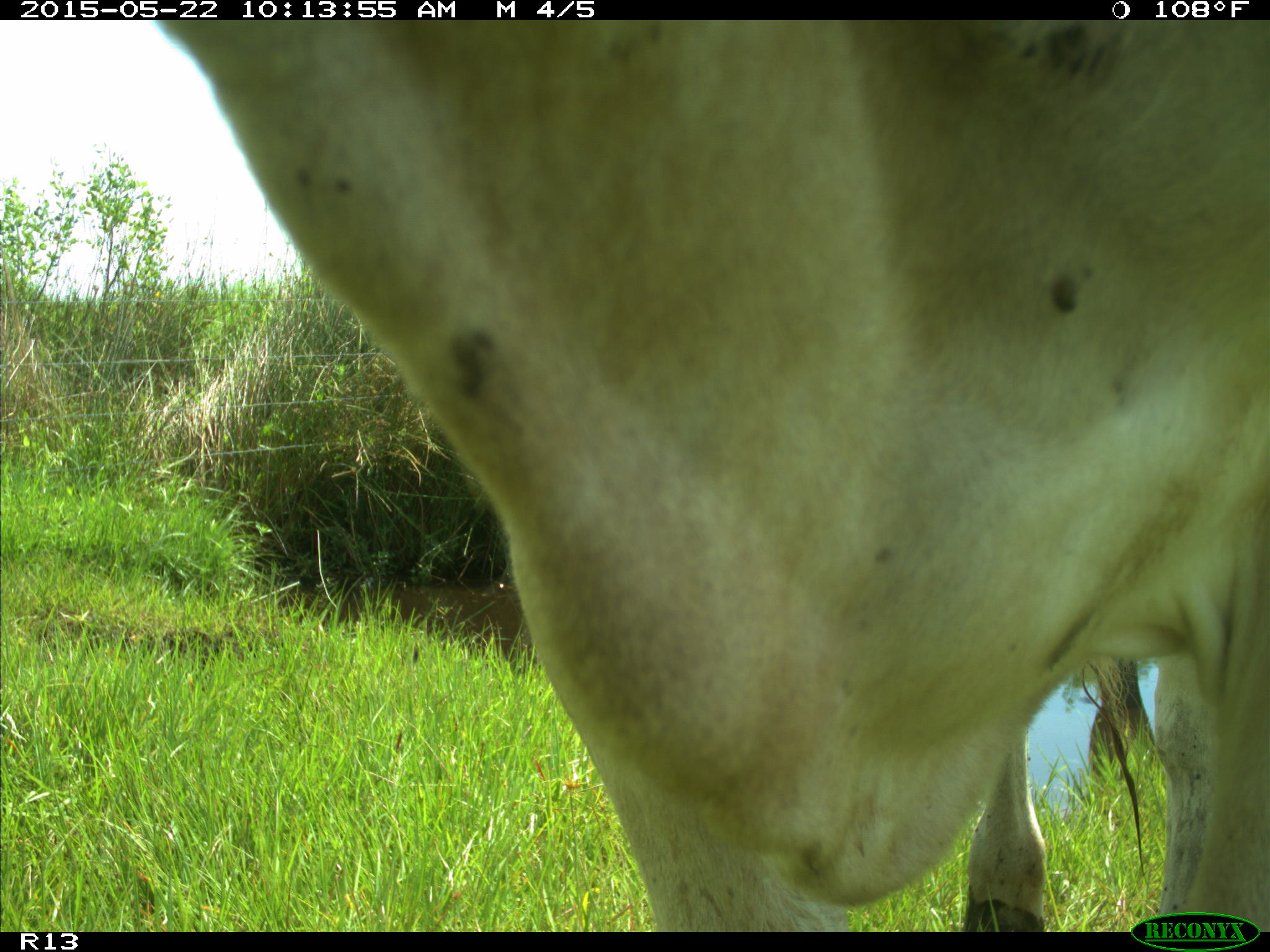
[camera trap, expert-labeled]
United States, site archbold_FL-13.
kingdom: Animalia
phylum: Chordata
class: Mammalia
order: Artiodactyla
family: Bovidae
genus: Bos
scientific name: Bos taurus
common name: domestic cow